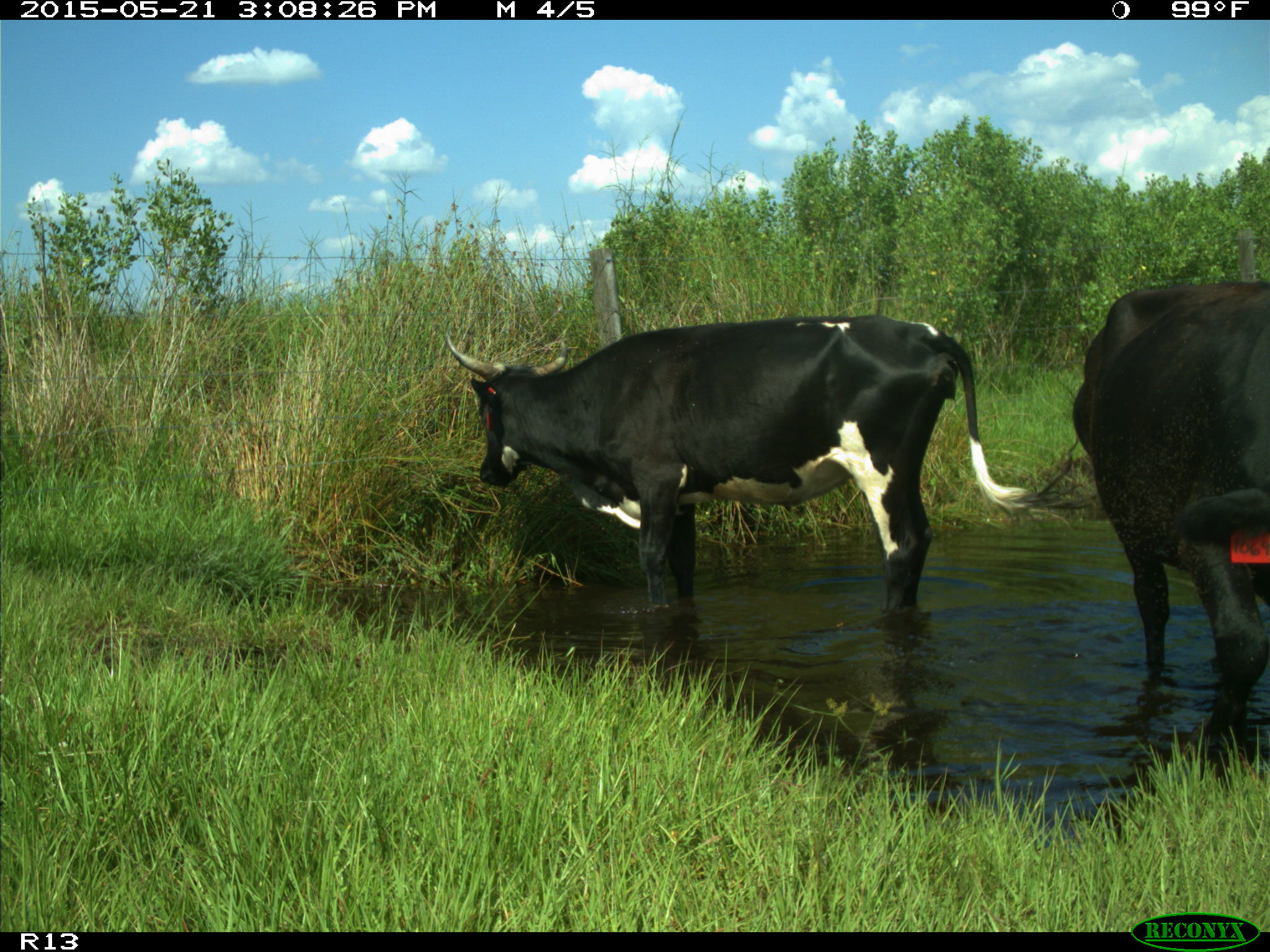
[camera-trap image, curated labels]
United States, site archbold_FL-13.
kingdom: Animalia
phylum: Chordata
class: Mammalia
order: Artiodactyla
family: Bovidae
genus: Bos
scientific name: Bos taurus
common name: domestic cow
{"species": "Bos taurus (domestic cow)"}